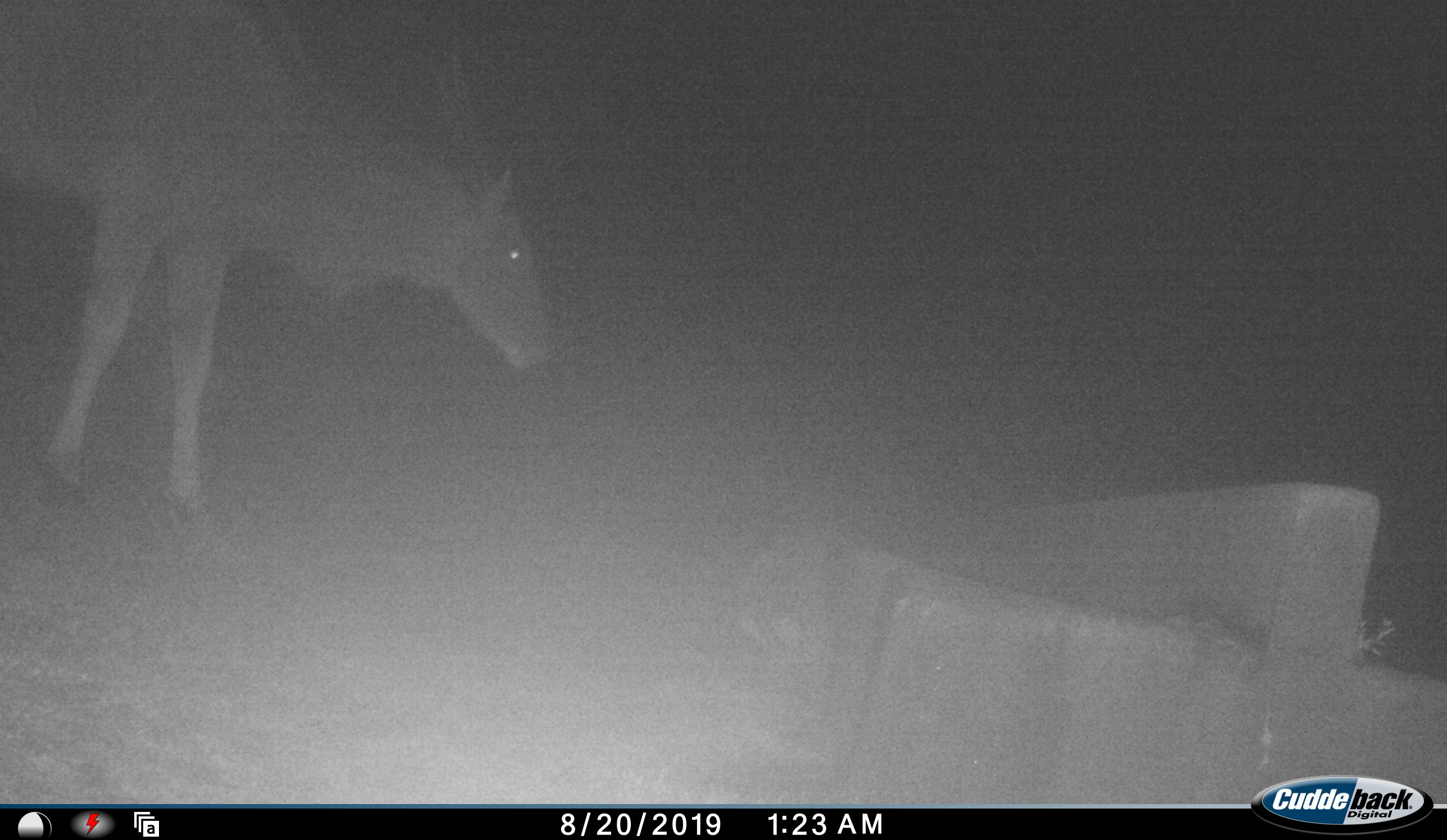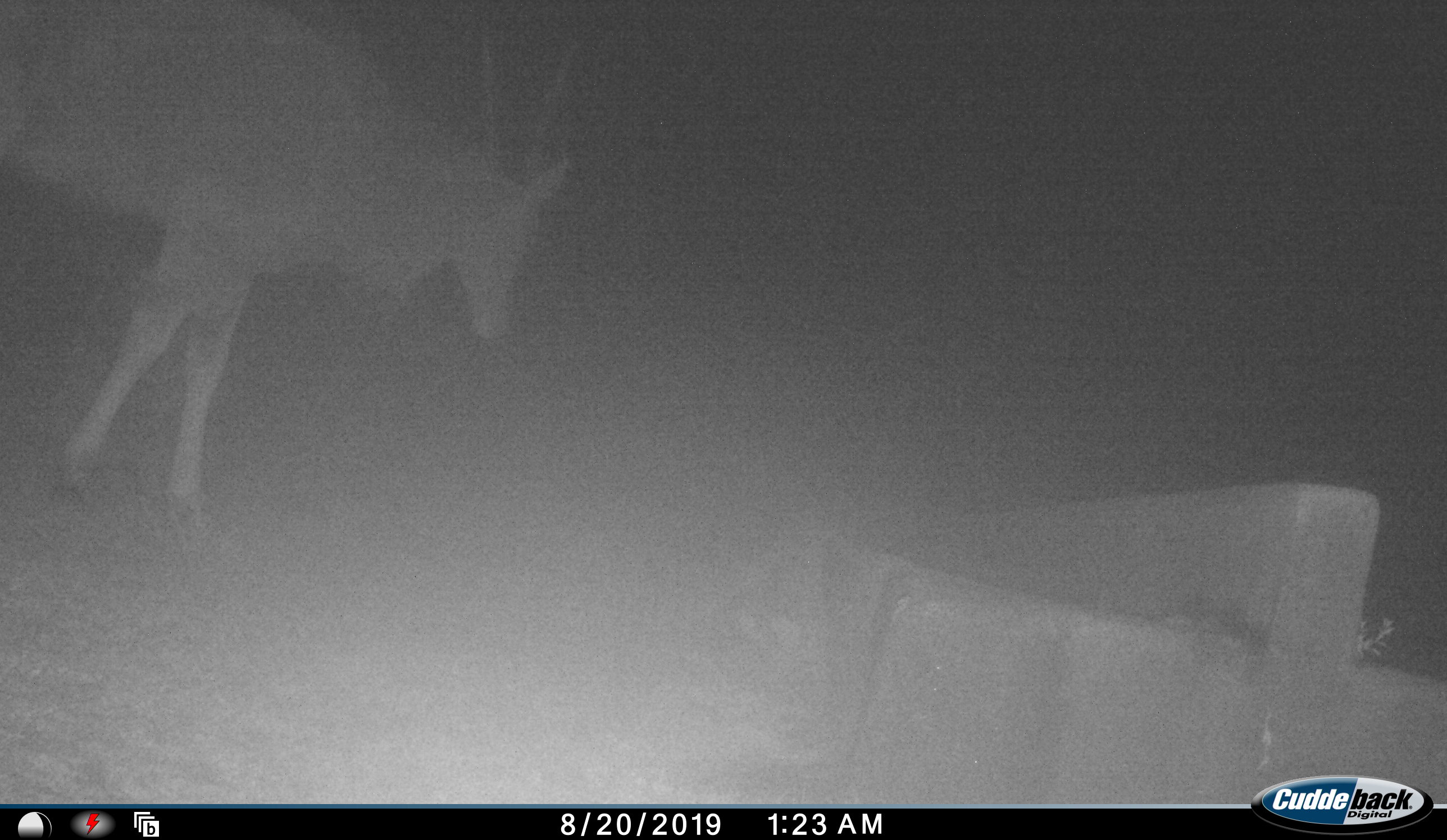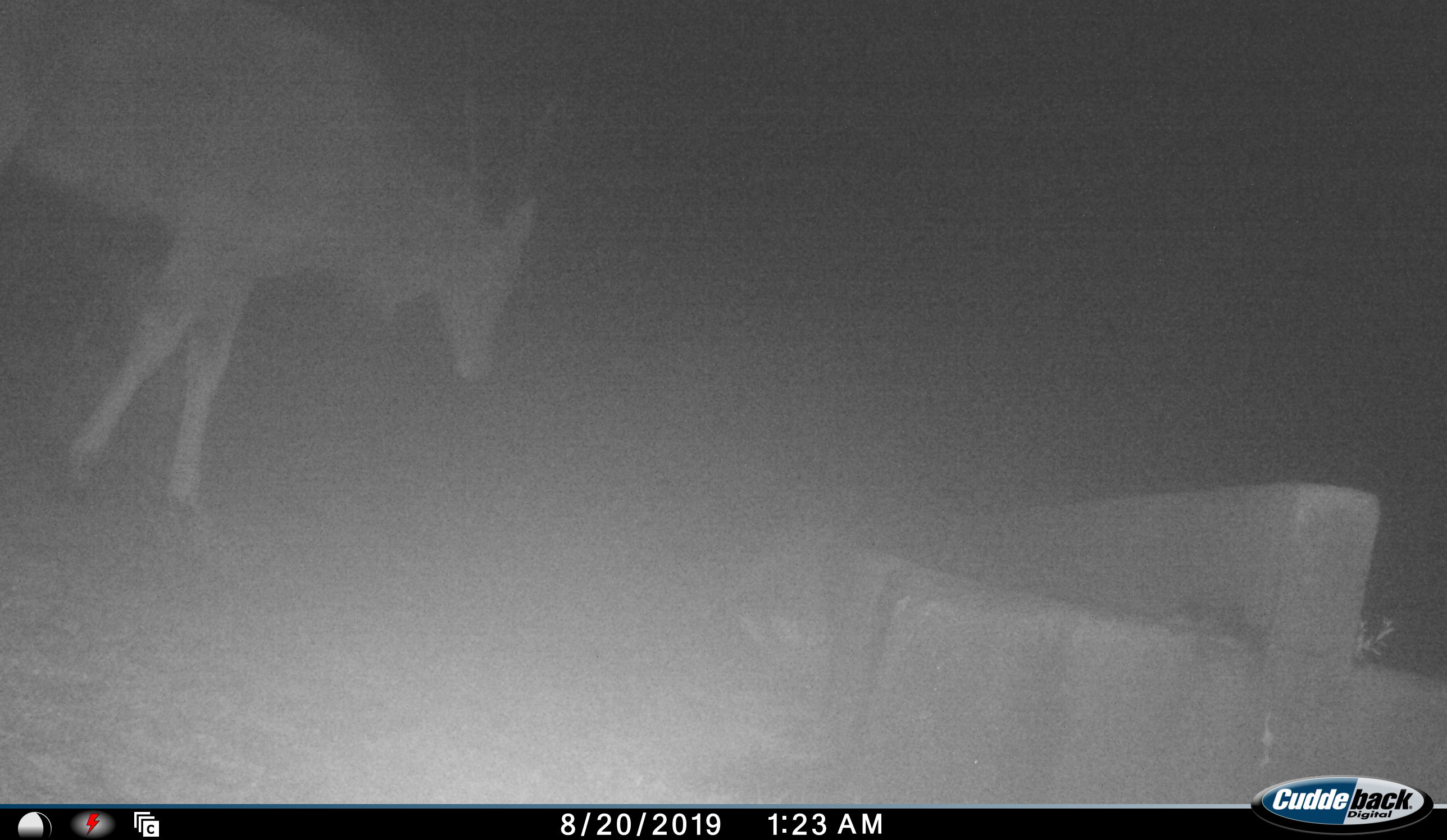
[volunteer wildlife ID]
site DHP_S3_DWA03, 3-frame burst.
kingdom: Animalia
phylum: Chordata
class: Mammalia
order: Artiodactyla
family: Bovidae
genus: Tragelaphus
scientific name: Tragelaphus oryx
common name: eland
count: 1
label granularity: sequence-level